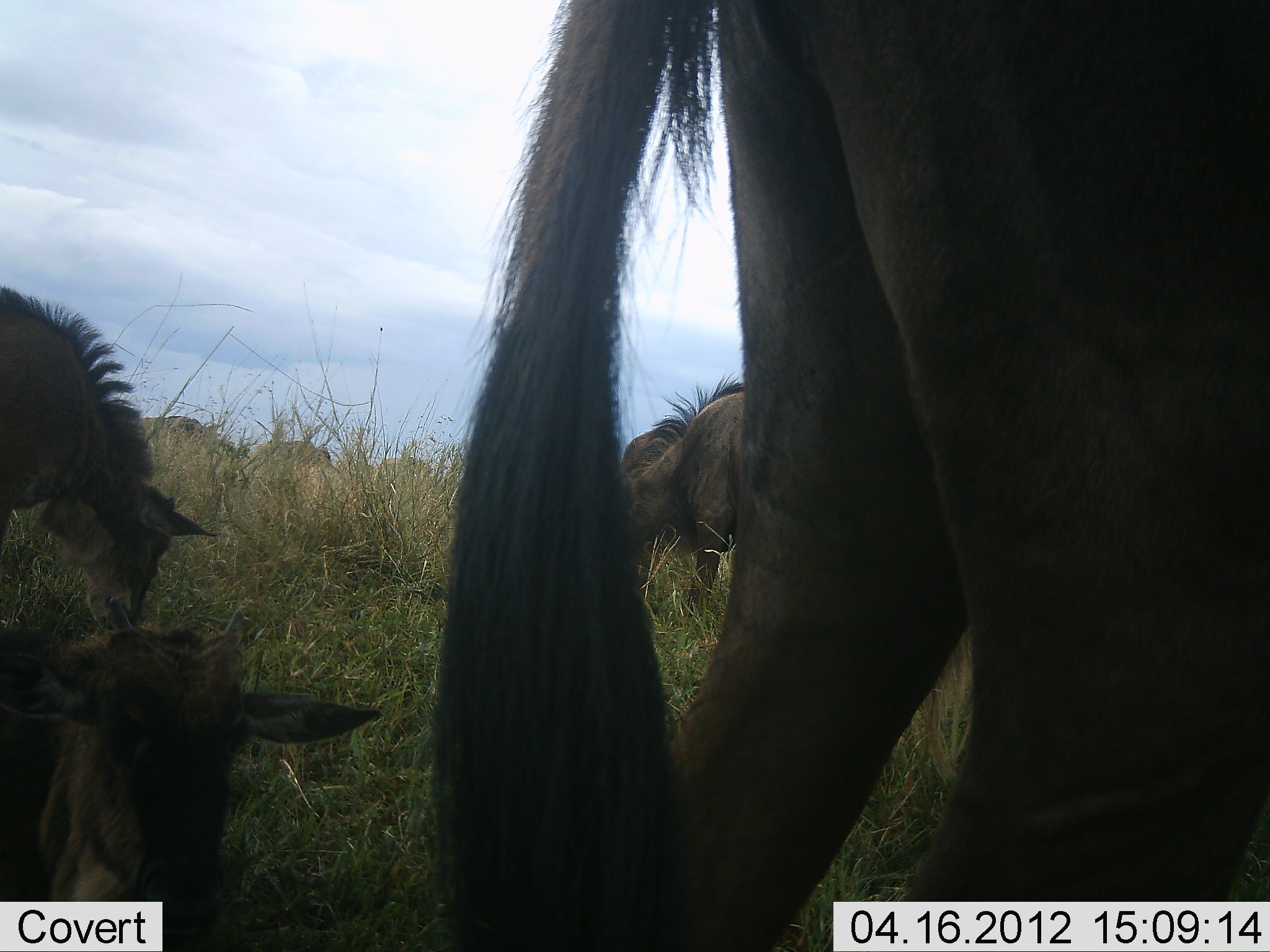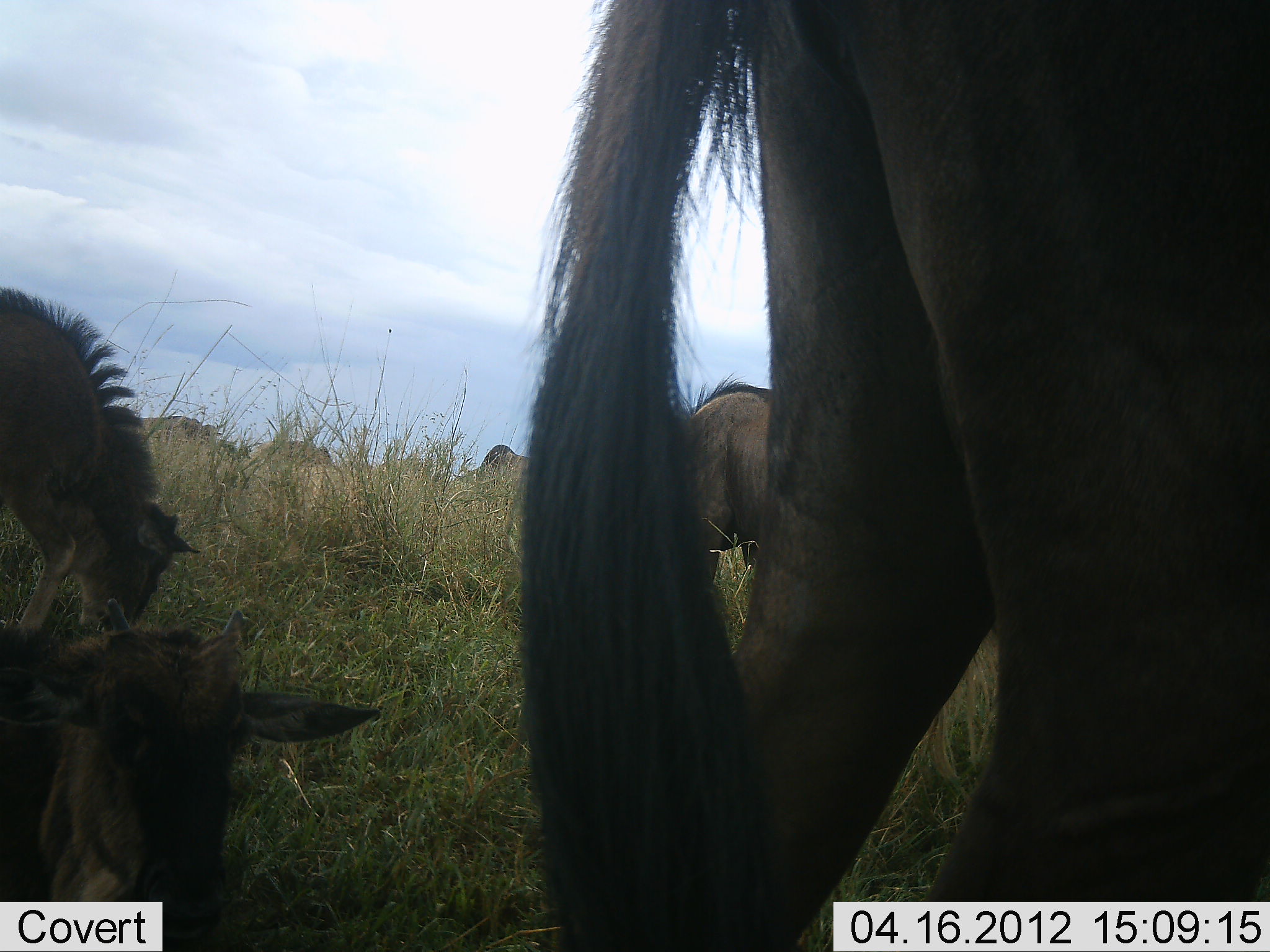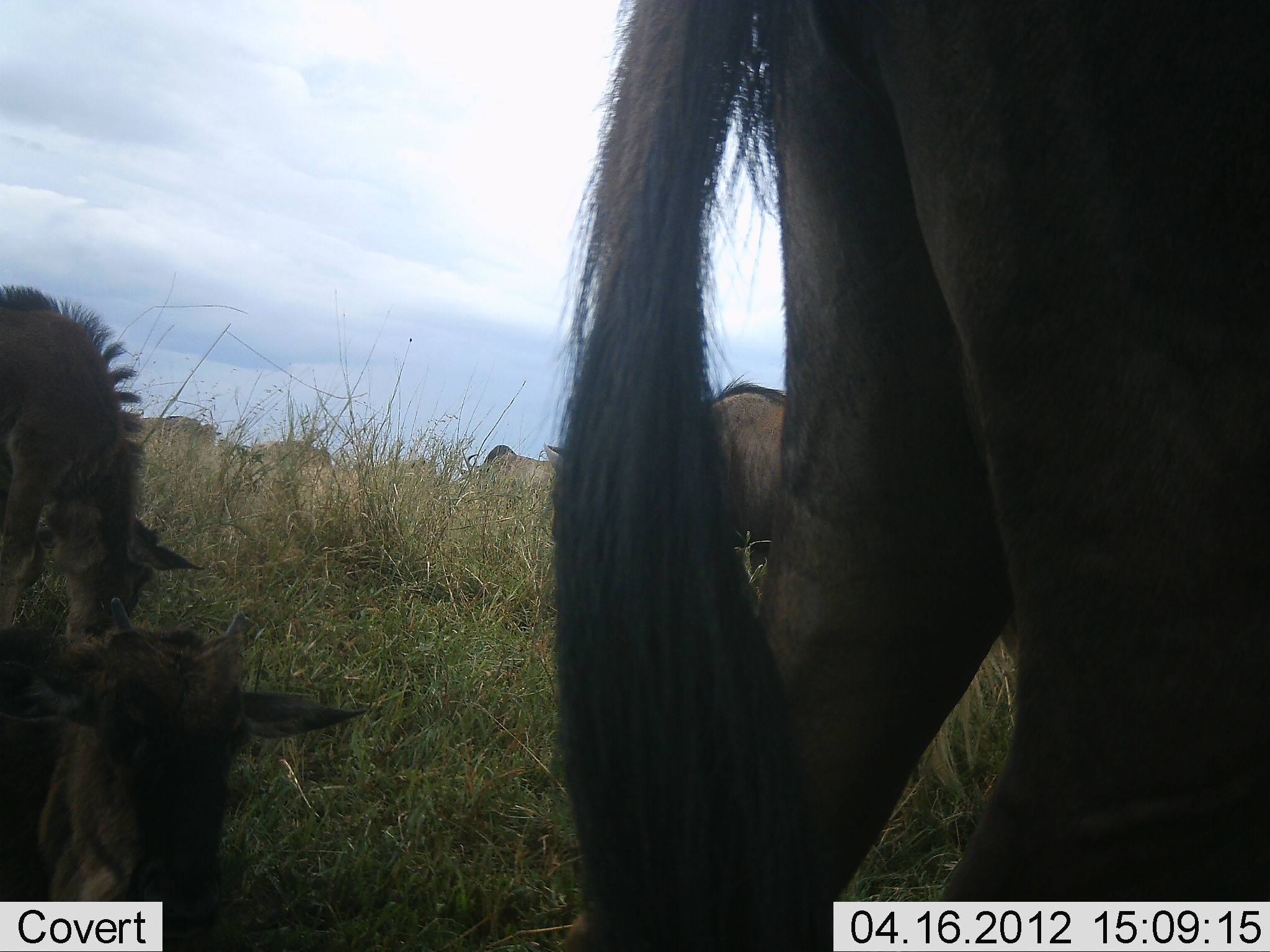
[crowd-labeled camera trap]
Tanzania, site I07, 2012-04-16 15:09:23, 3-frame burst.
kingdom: Animalia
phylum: Chordata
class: Mammalia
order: Artiodactyla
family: Bovidae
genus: Connochaetes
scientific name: Connochaetes taurinus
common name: blue wildebeest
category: wildebeest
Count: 7.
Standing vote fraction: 38%.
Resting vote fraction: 50%.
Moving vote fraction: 12%.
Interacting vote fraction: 0%.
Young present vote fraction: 69%.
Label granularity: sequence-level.